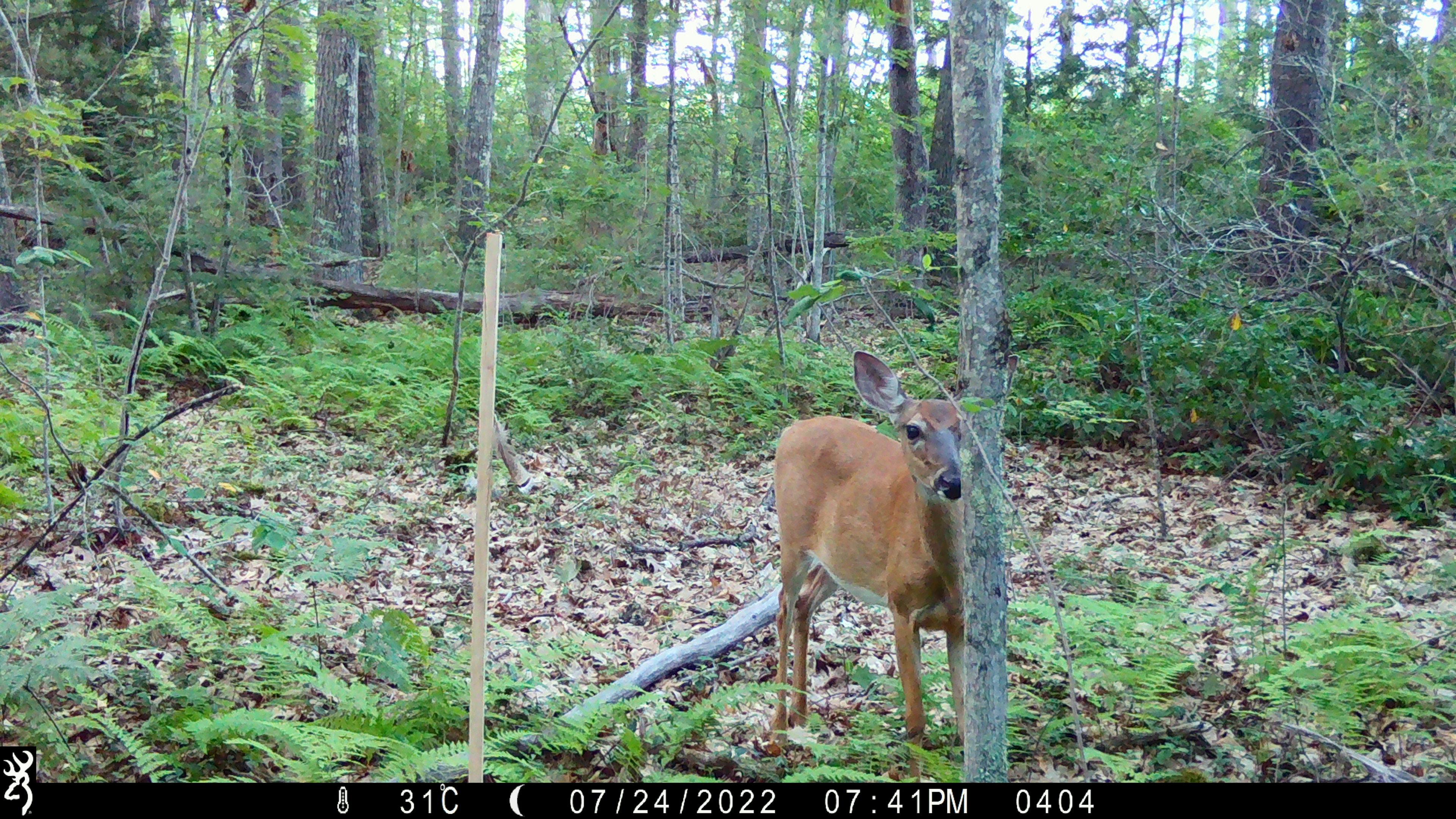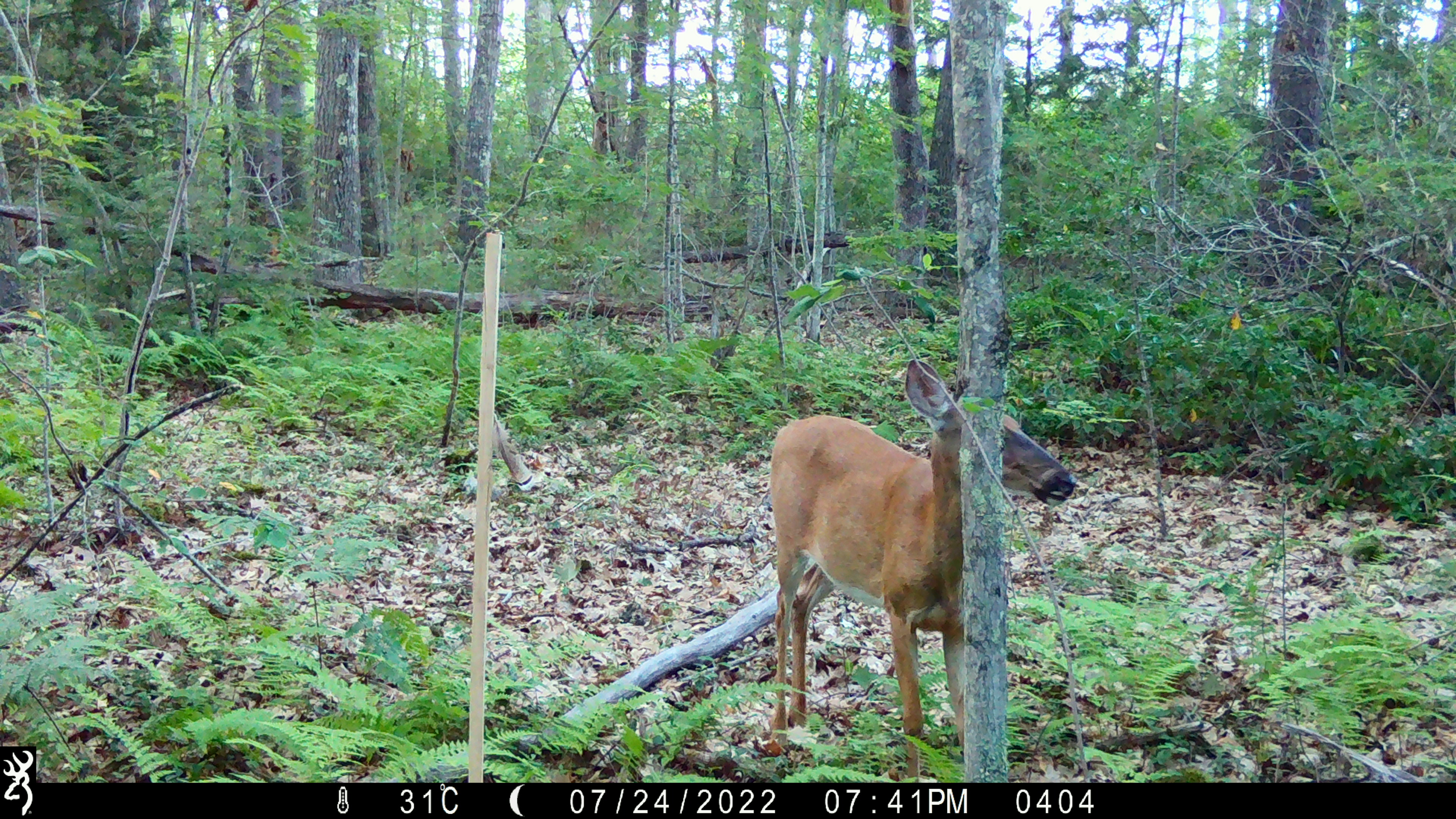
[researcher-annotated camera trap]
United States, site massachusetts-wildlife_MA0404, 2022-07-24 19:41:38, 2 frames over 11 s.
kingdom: Animalia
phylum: Chordata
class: Mammalia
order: Artiodactyla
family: Cervidae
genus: Odocoileus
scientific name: Odocoileus virginianus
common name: white-tailed deer